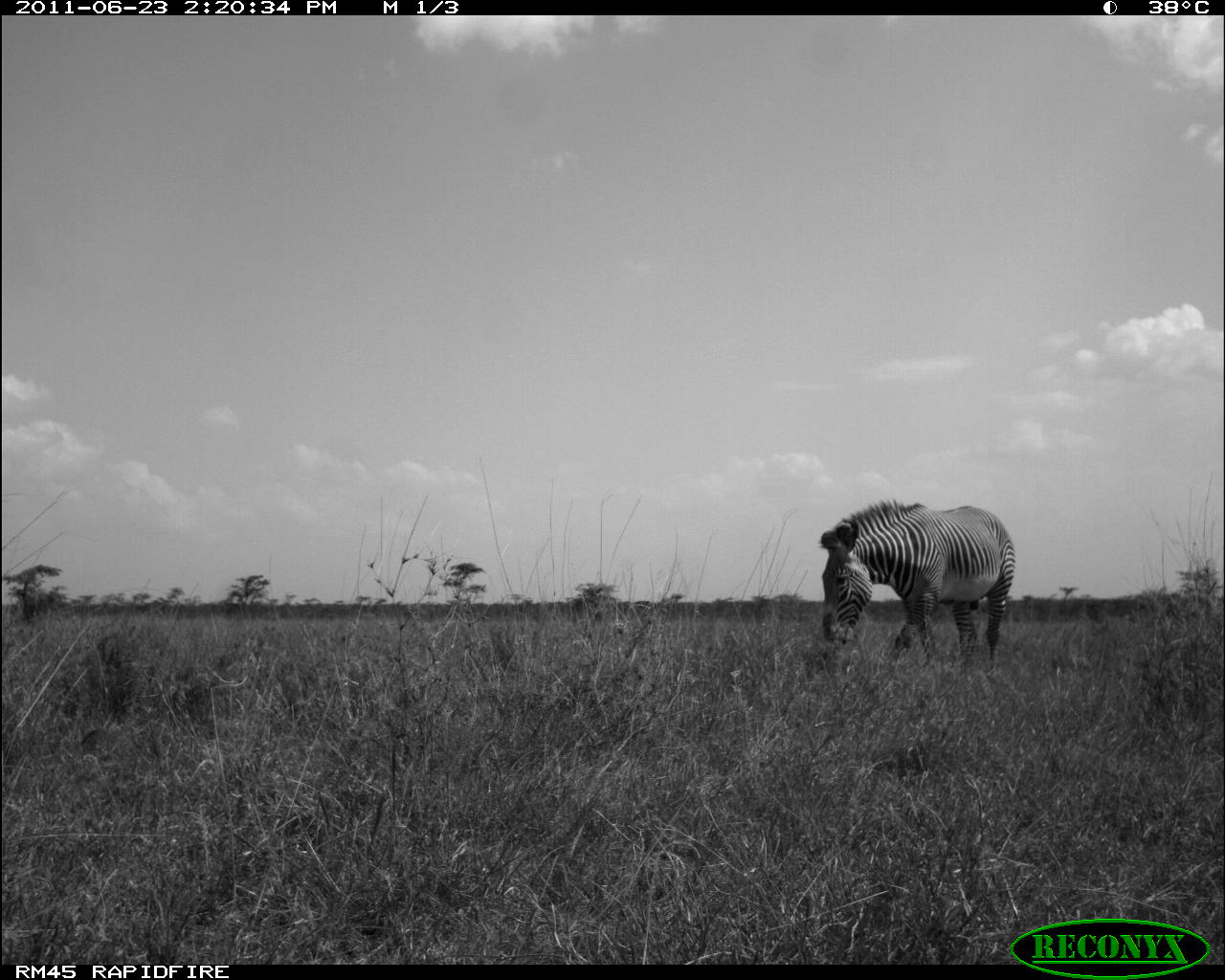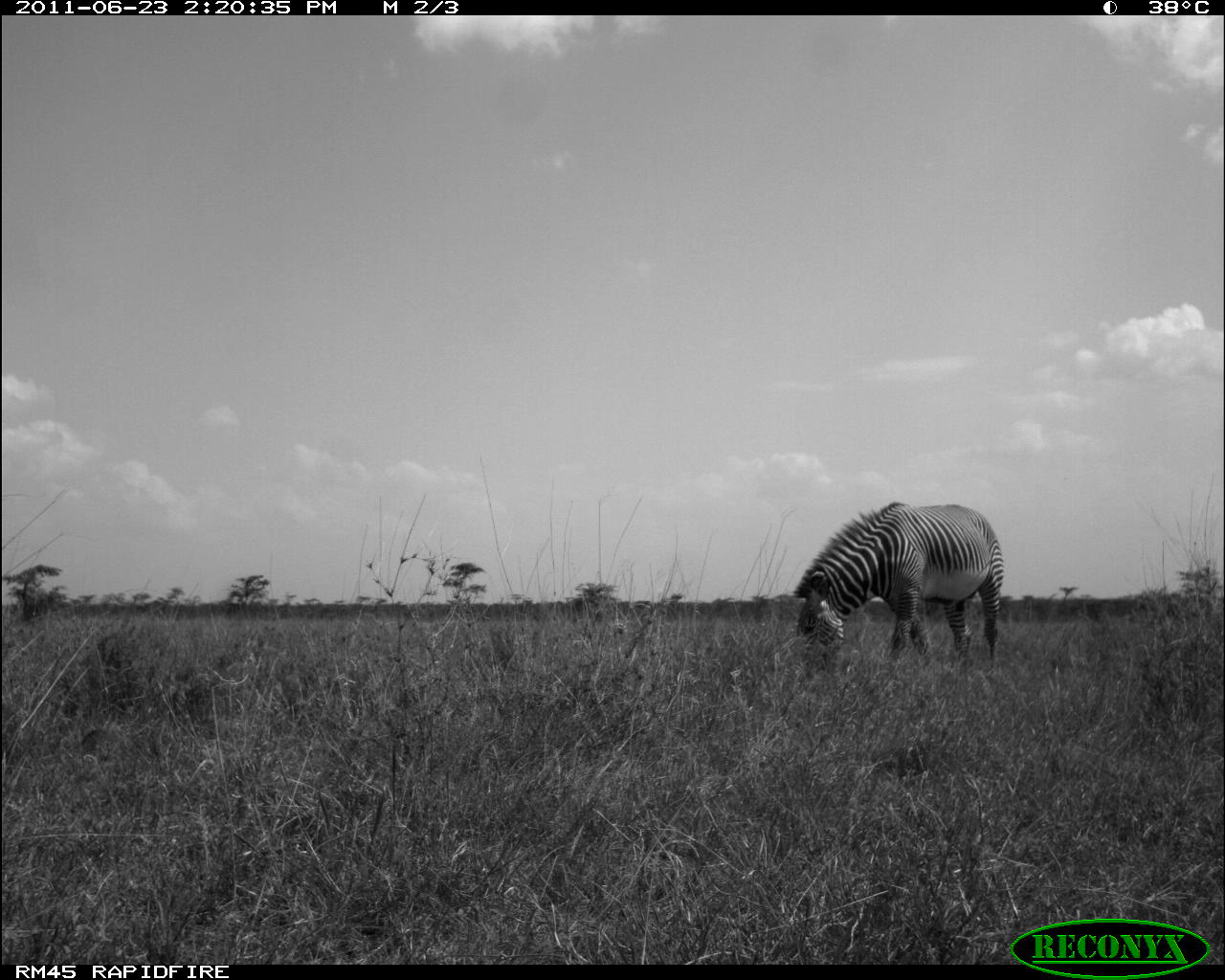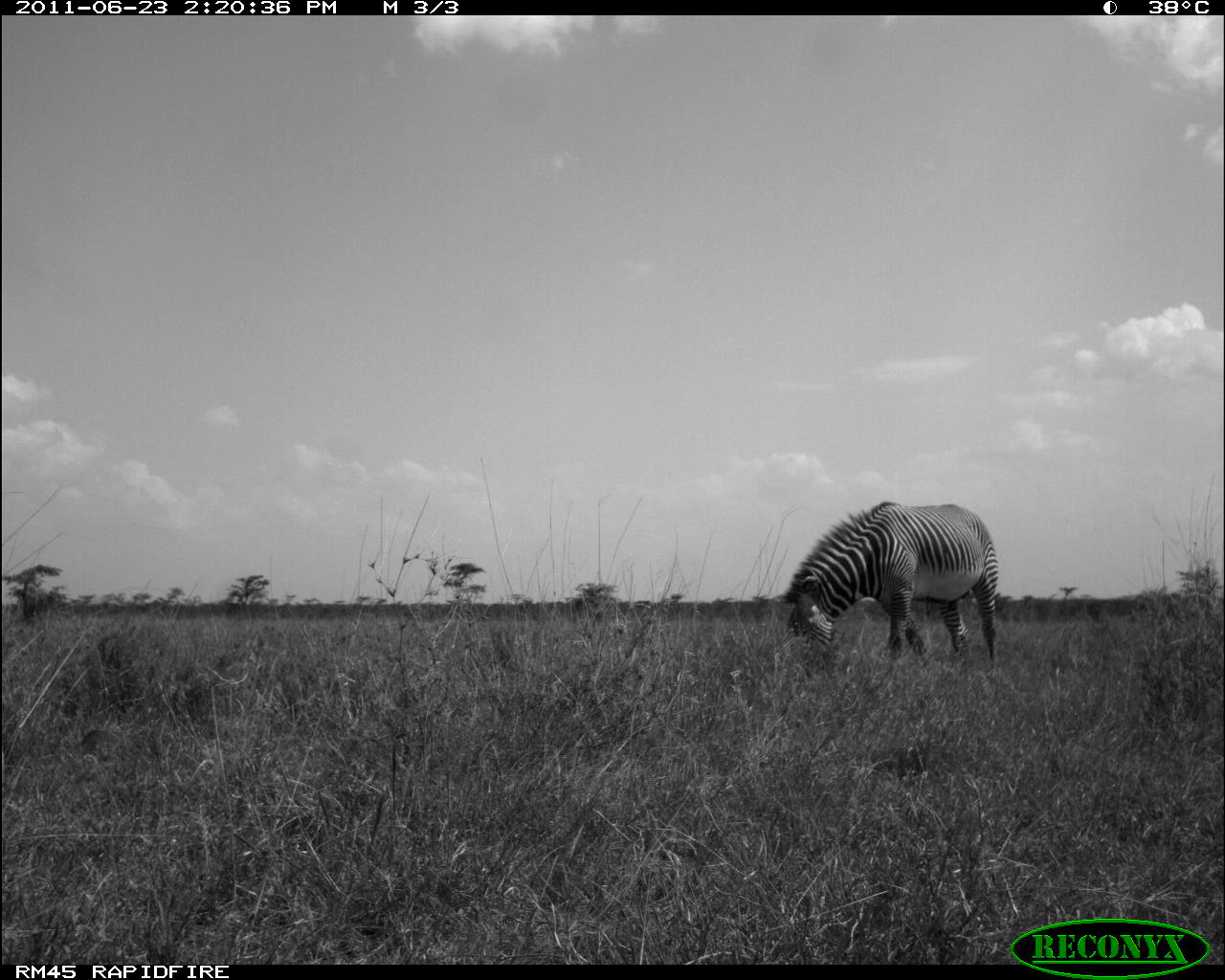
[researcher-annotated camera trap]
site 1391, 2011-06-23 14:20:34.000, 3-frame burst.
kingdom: Animalia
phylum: Chordata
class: Mammalia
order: Perissodactyla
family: Equidae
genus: Equus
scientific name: Equus grevyi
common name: grévy's zebra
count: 1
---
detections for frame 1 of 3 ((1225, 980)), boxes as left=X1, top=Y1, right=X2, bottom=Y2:
equus grevyi: left=819, top=497, right=1016, bottom=671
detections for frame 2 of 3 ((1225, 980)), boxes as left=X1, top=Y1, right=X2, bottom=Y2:
equus grevyi: left=791, top=500, right=1005, bottom=672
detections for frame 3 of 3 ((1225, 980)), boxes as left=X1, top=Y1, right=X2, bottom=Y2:
equus grevyi: left=784, top=500, right=999, bottom=662